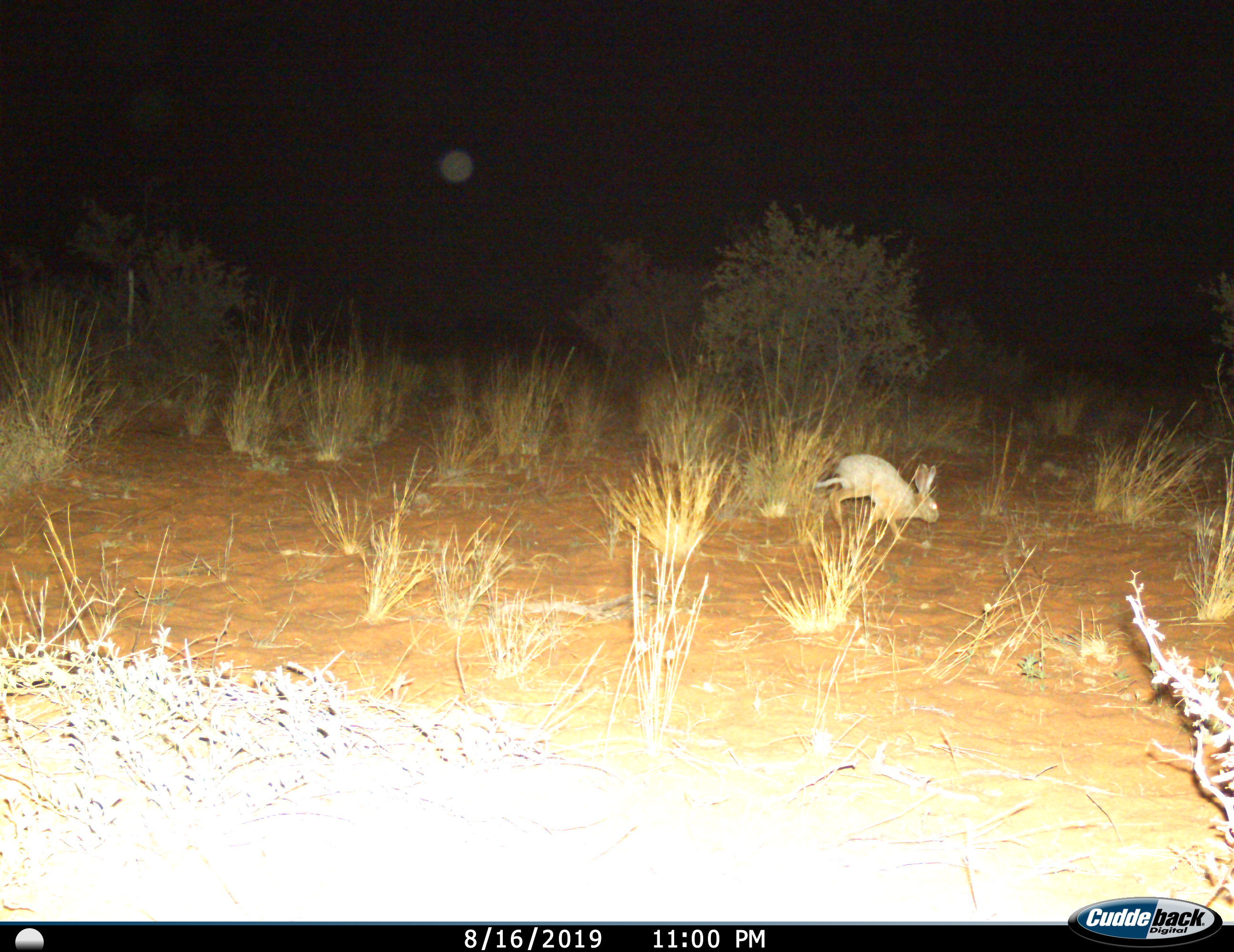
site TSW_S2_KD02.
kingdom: Animalia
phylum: Chordata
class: Mammalia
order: Lagomorpha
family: Leporidae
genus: Lepus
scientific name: Lepus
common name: hare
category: hareunknown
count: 1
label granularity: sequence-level